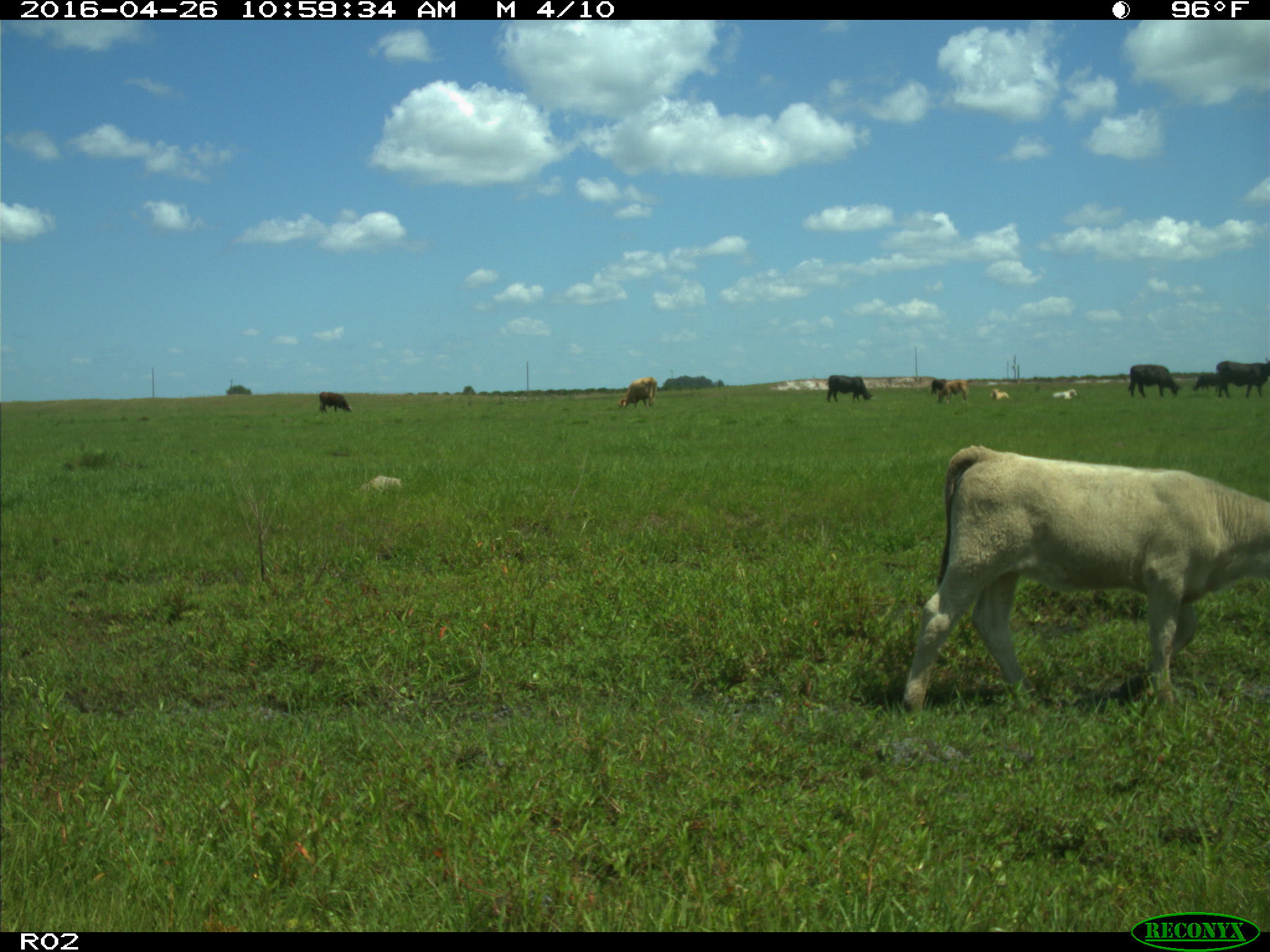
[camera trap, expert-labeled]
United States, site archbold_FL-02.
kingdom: Animalia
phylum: Chordata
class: Mammalia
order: Artiodactyla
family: Bovidae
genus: Bos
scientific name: Bos taurus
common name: domestic cow